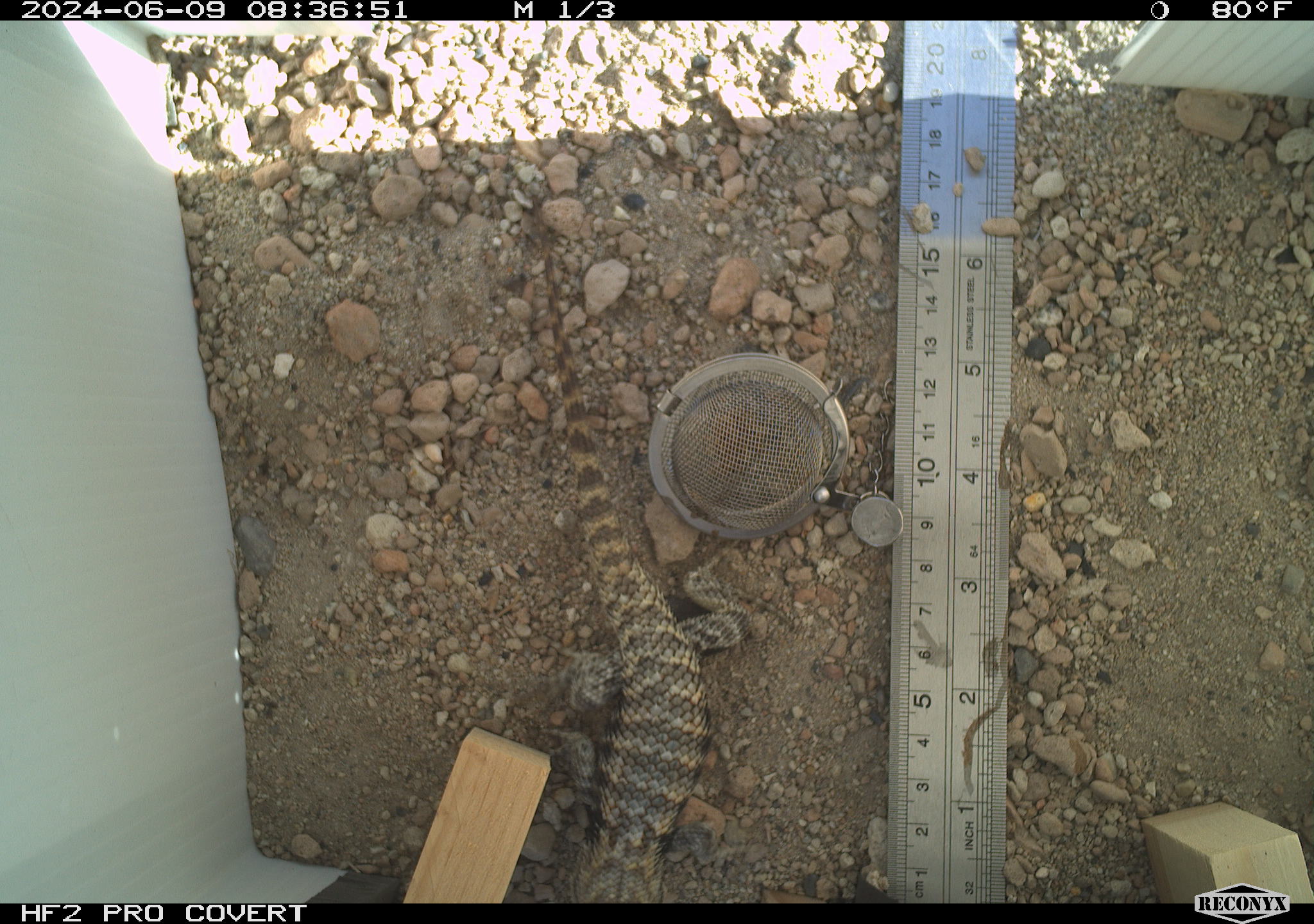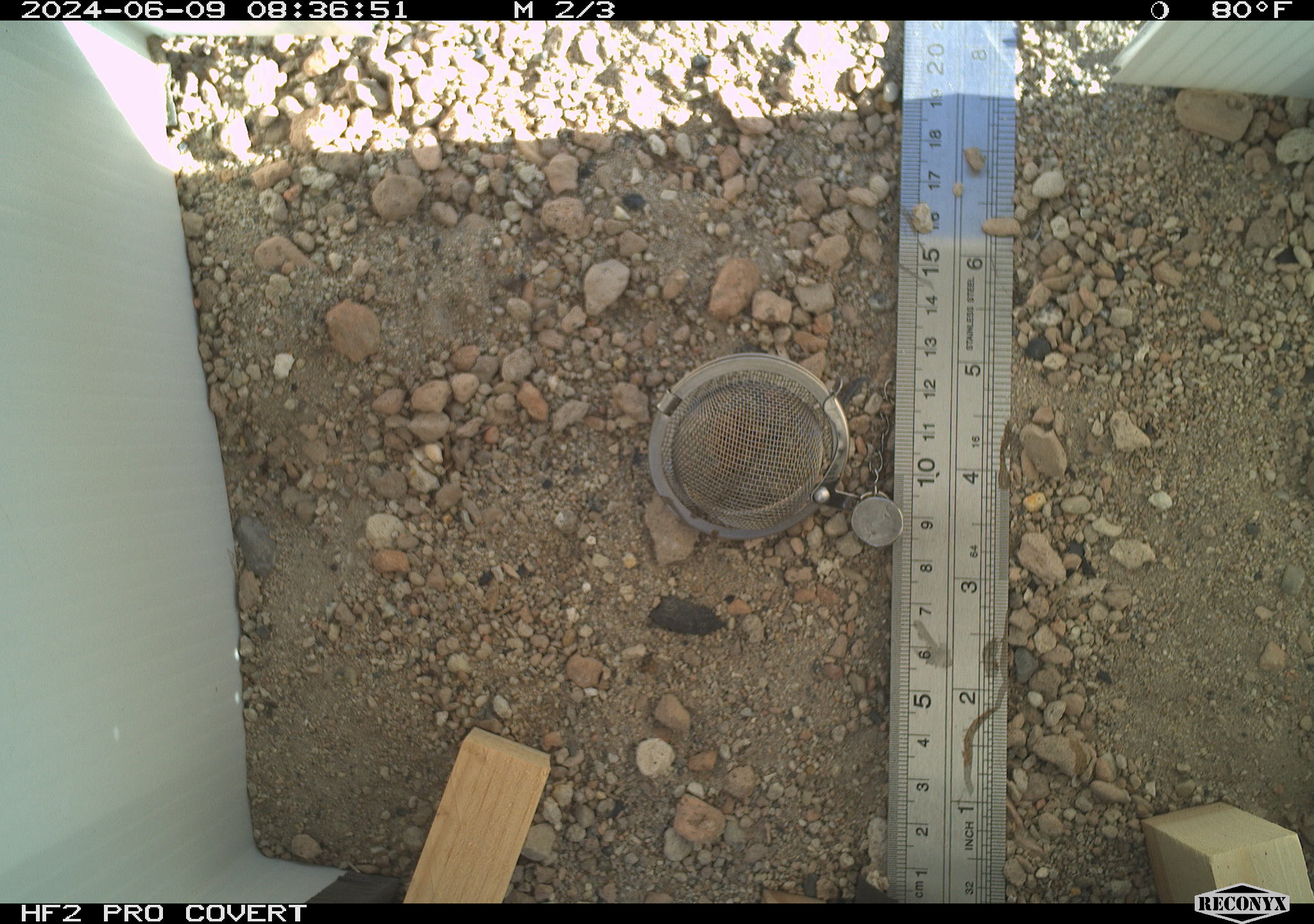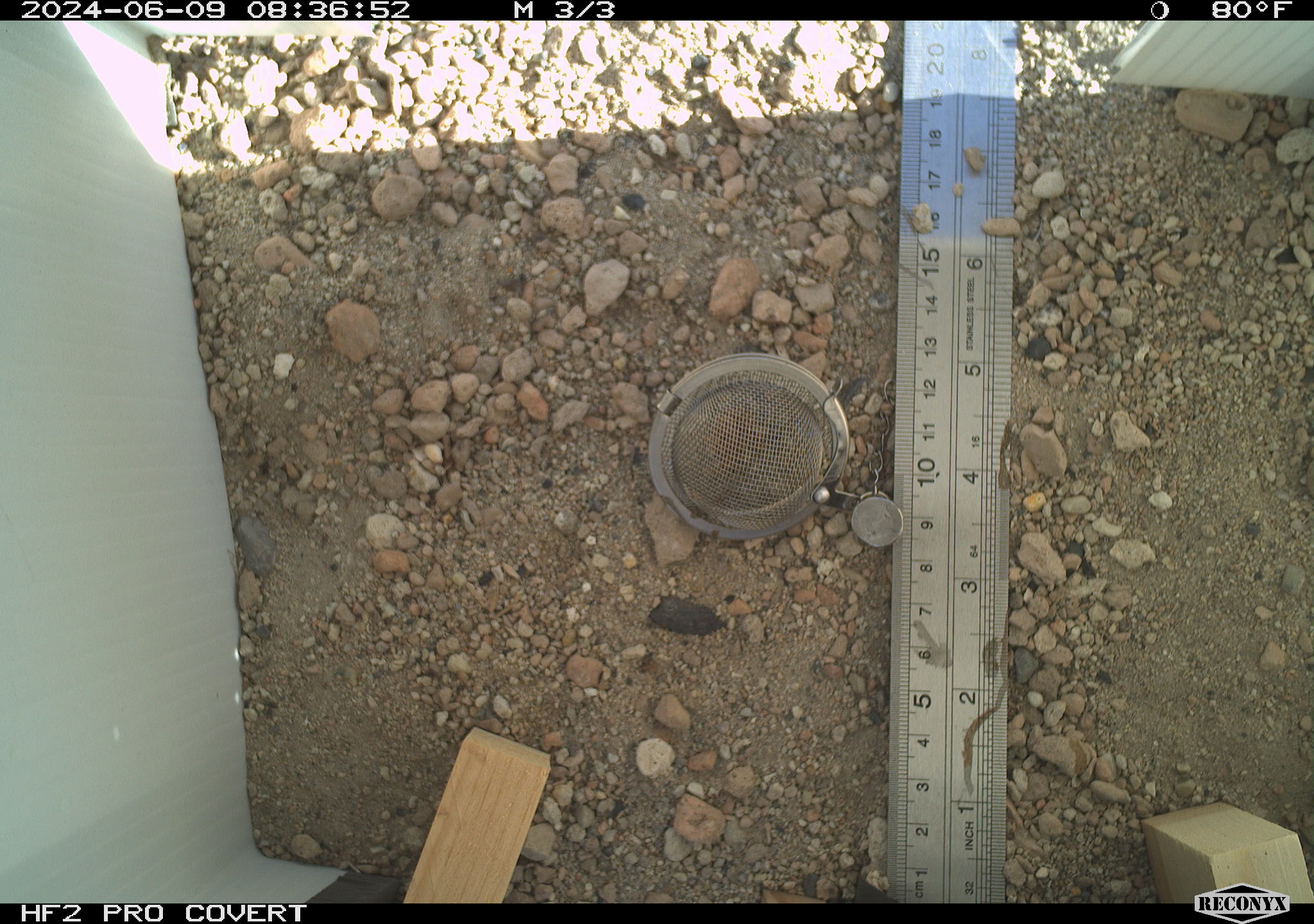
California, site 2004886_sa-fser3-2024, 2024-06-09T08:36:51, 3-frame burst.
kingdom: Animalia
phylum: Chordata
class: Reptilia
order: Squamata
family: Phrynosomatidae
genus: Sceloporus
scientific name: Sceloporus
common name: spiny lizards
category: sceloporus species